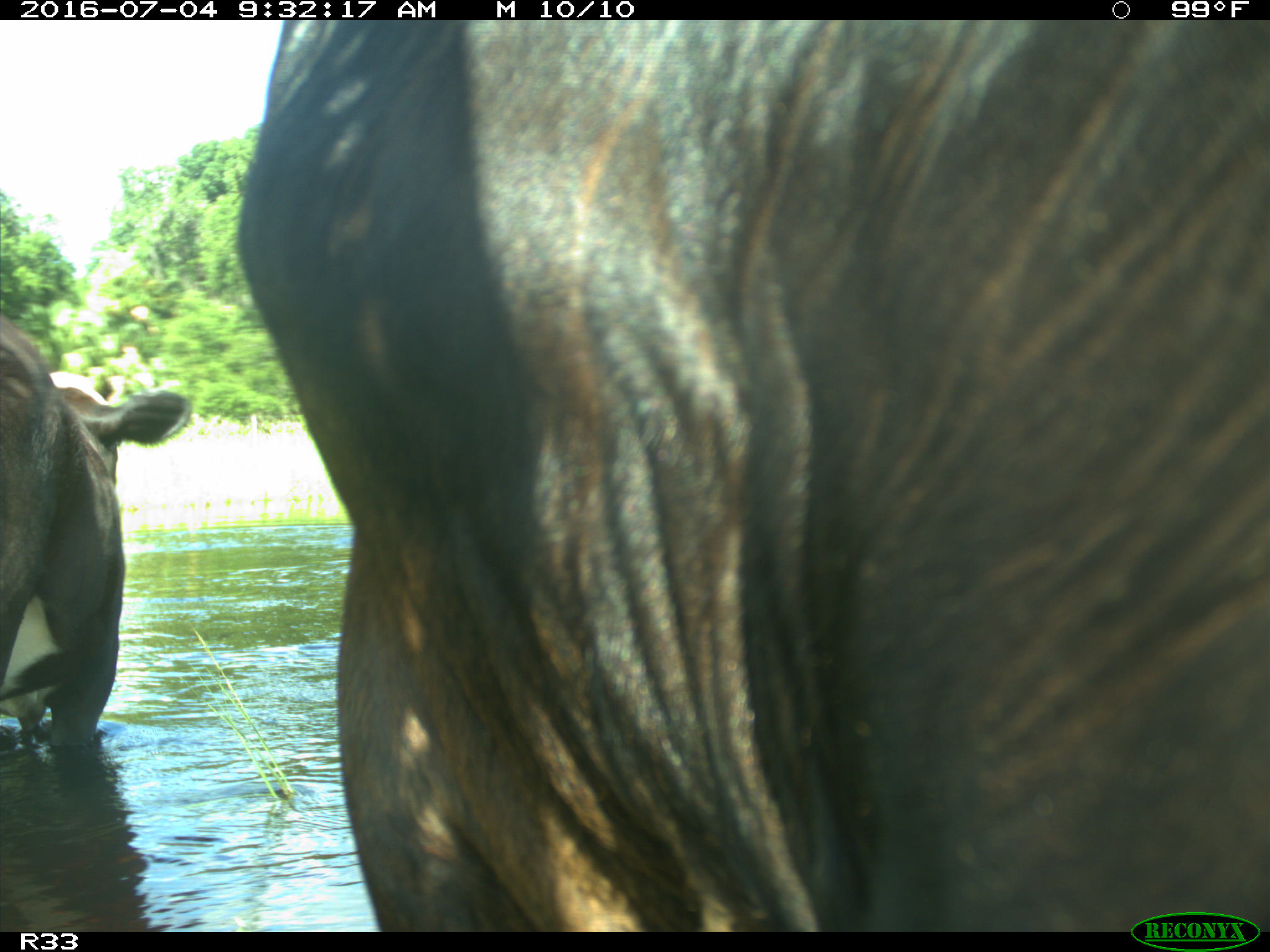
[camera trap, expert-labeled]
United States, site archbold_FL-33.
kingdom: Animalia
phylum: Chordata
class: Mammalia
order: Artiodactyla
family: Bovidae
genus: Bos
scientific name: Bos taurus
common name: domestic cow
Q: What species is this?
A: Bos taurus (domestic cow).